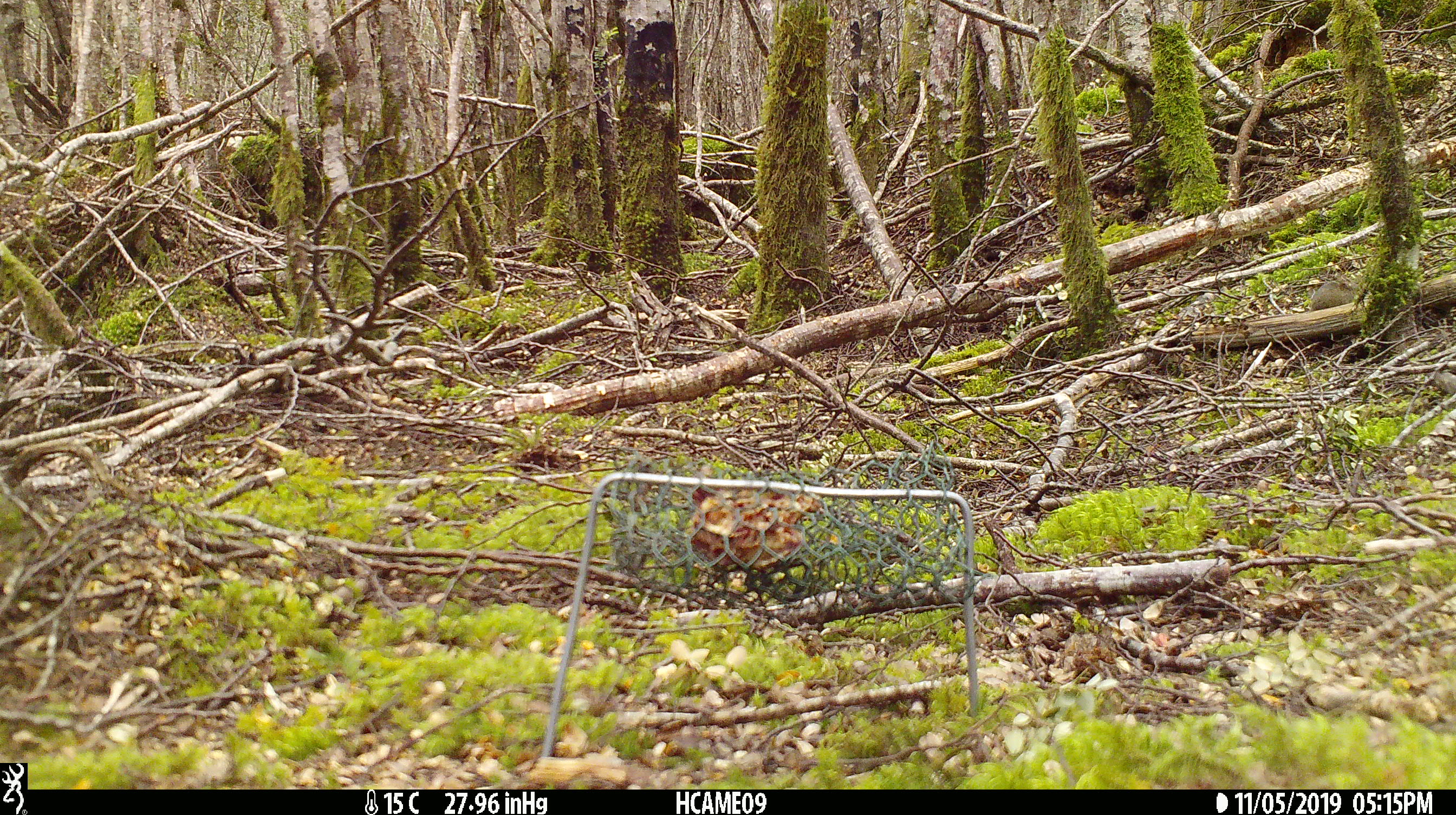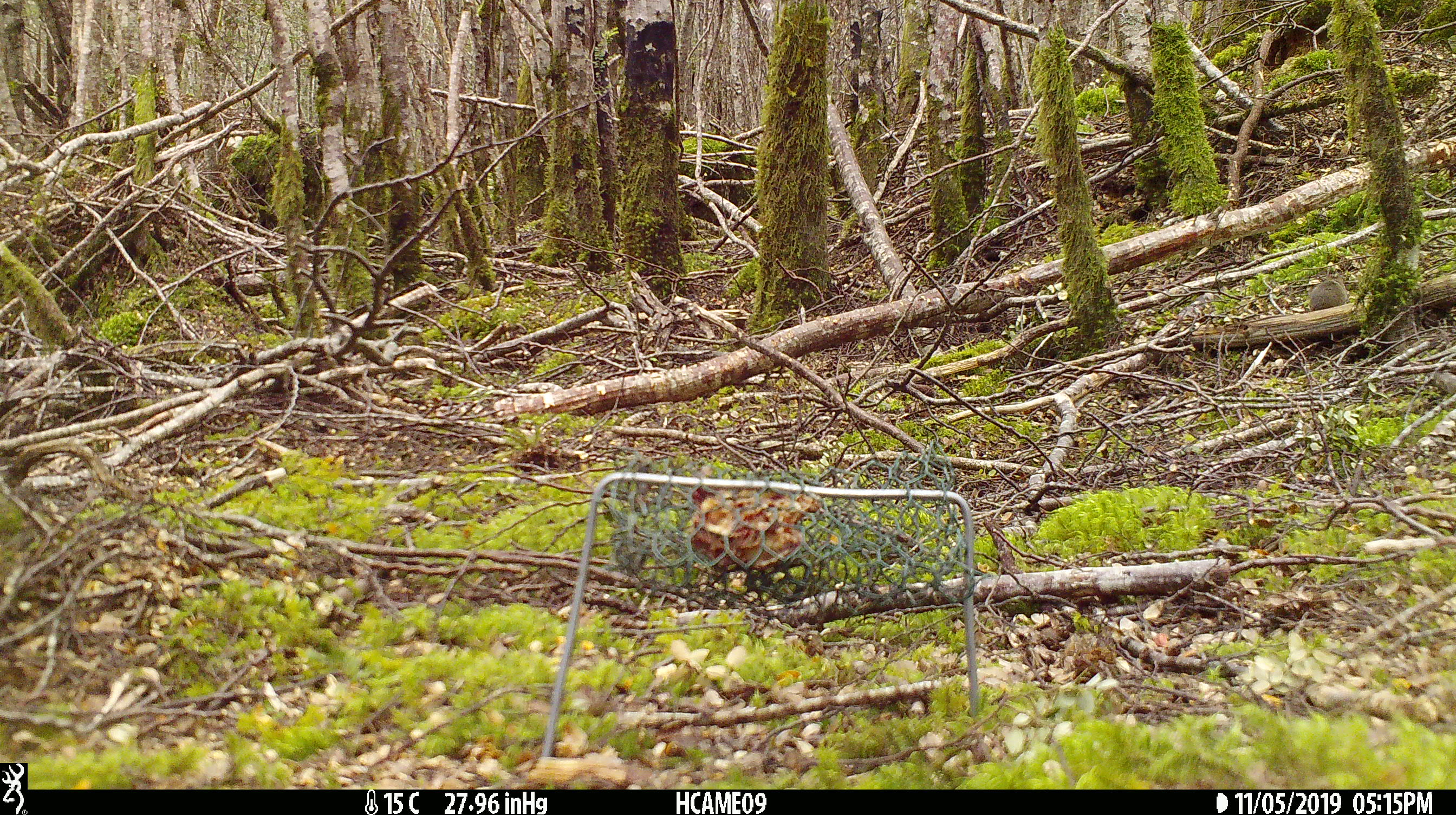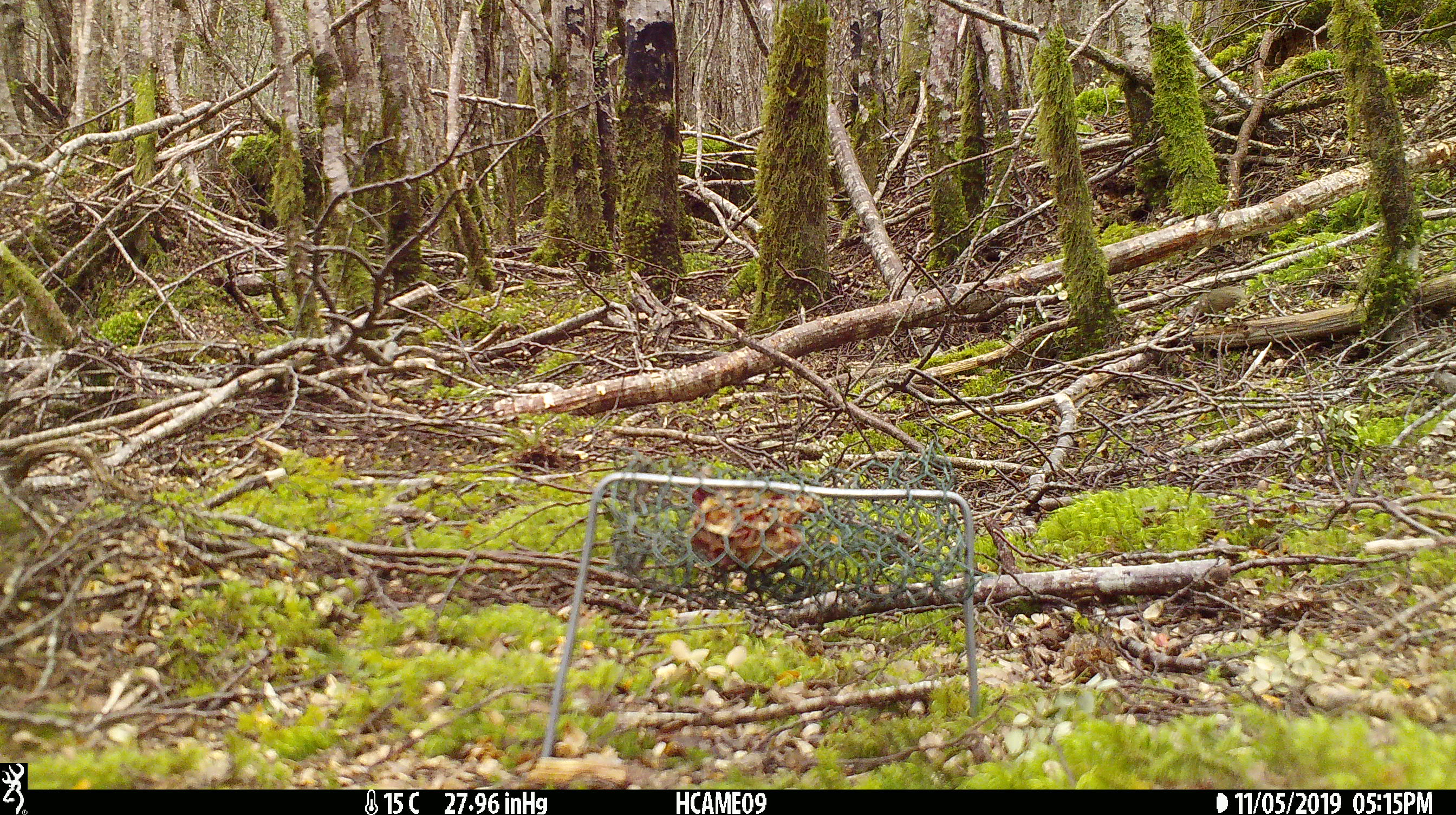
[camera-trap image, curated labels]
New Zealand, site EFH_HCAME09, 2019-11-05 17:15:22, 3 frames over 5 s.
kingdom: Animalia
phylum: Chordata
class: Mammalia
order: Rodentia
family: Muridae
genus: Mus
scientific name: Mus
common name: mouse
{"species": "mouse (Mus)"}